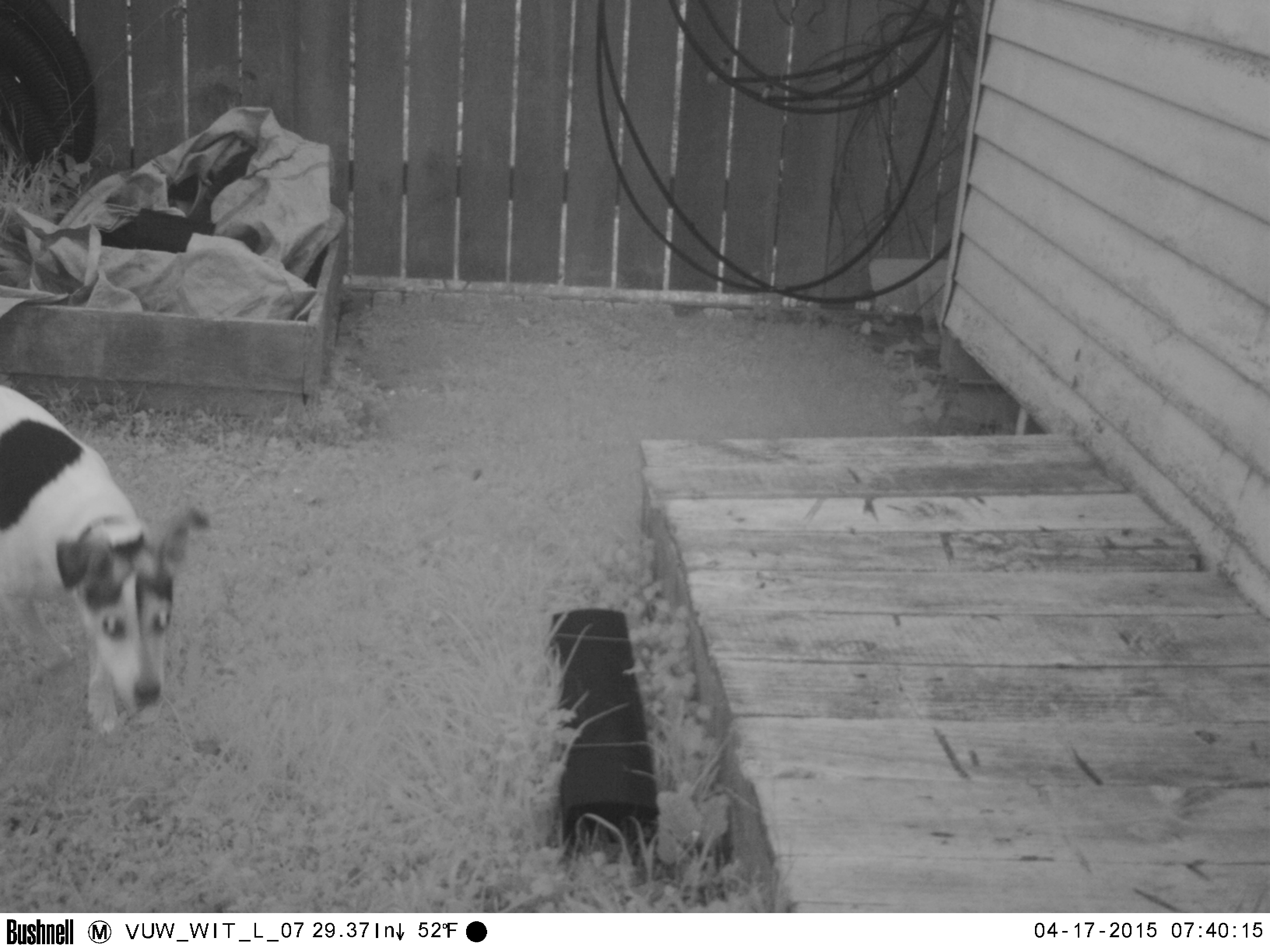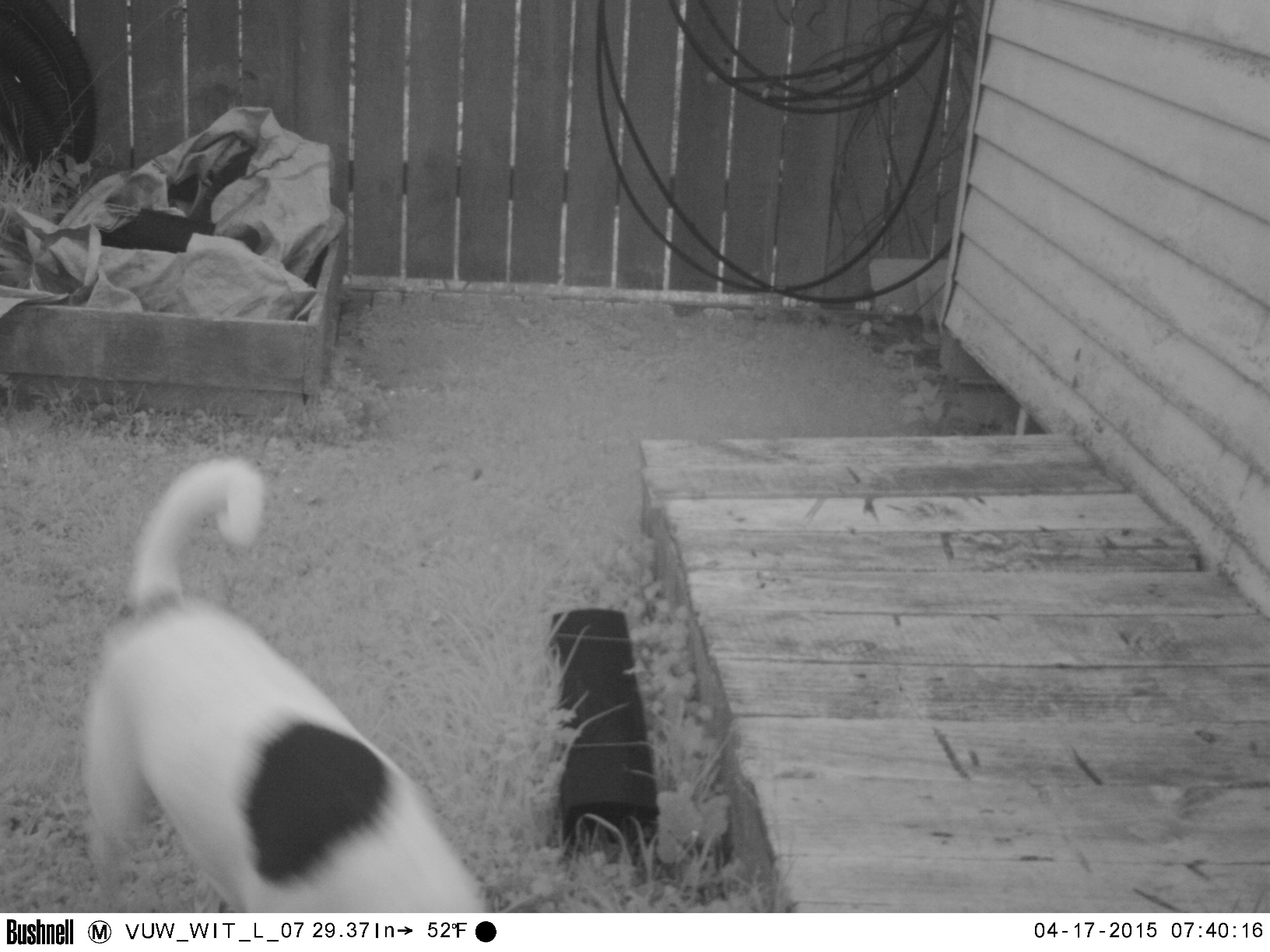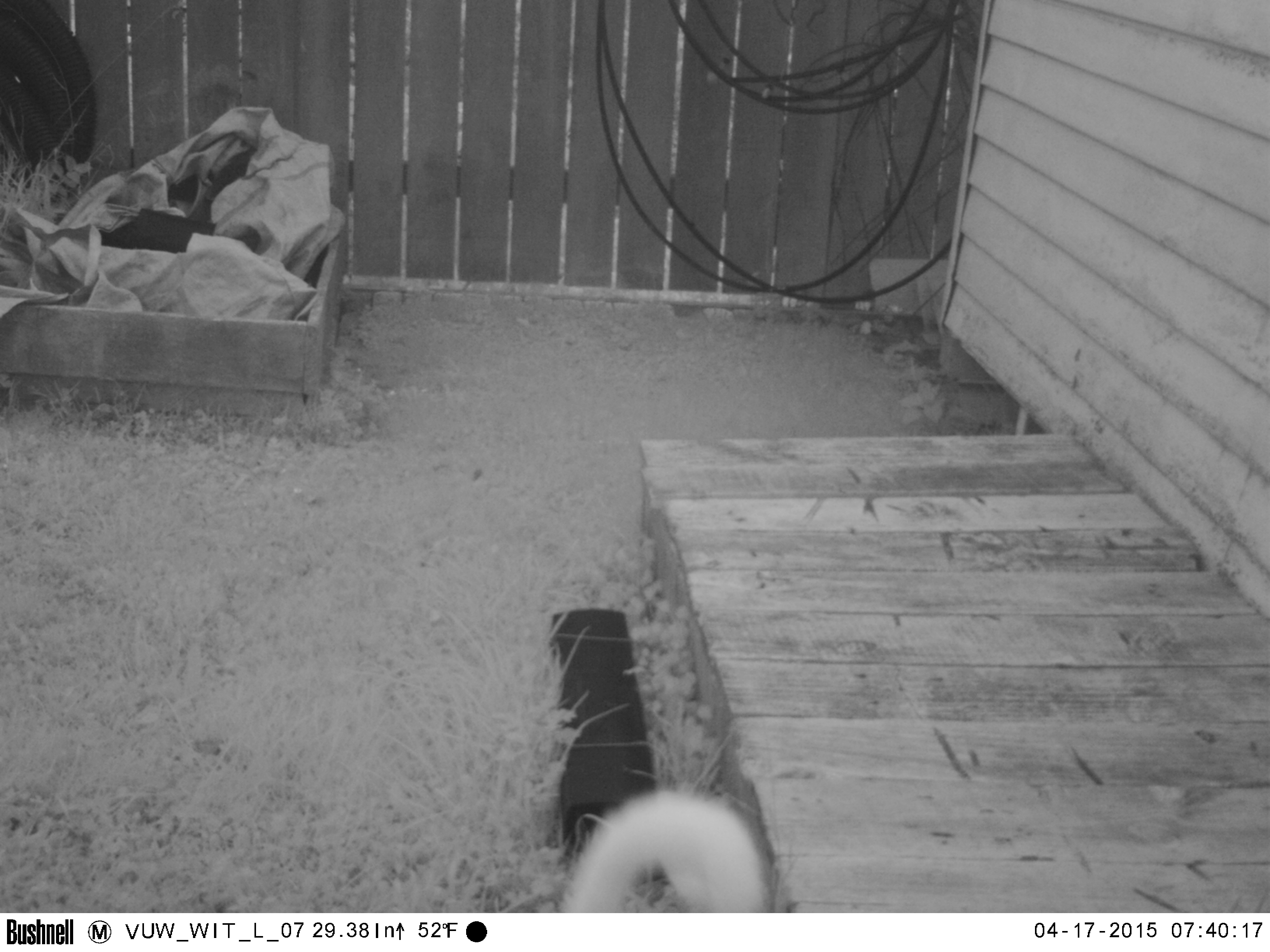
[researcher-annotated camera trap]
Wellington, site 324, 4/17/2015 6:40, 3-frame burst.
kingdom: Animalia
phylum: Chordata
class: Mammalia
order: Carnivora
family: Canidae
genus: Canis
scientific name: Canis familiaris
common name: dog